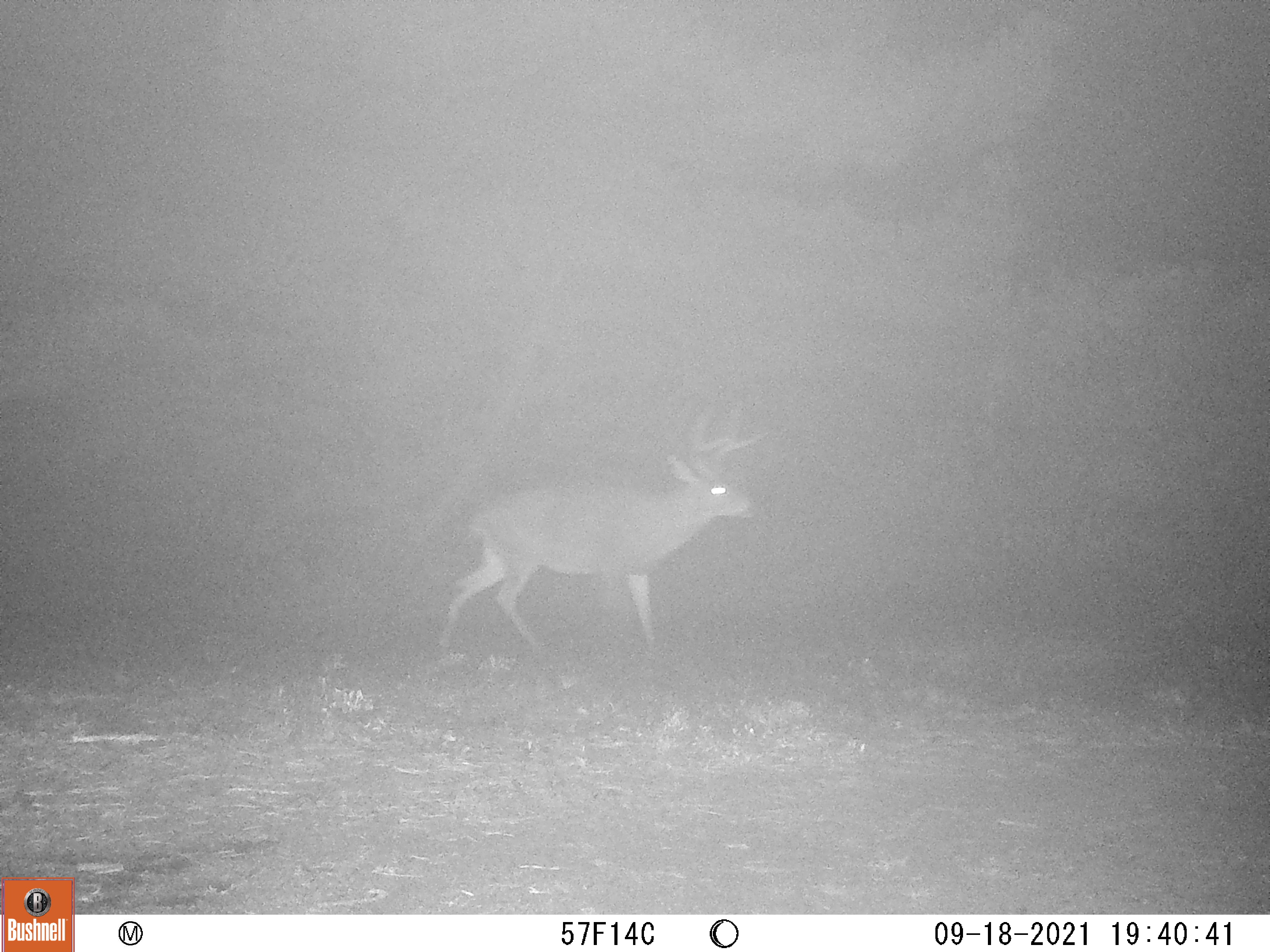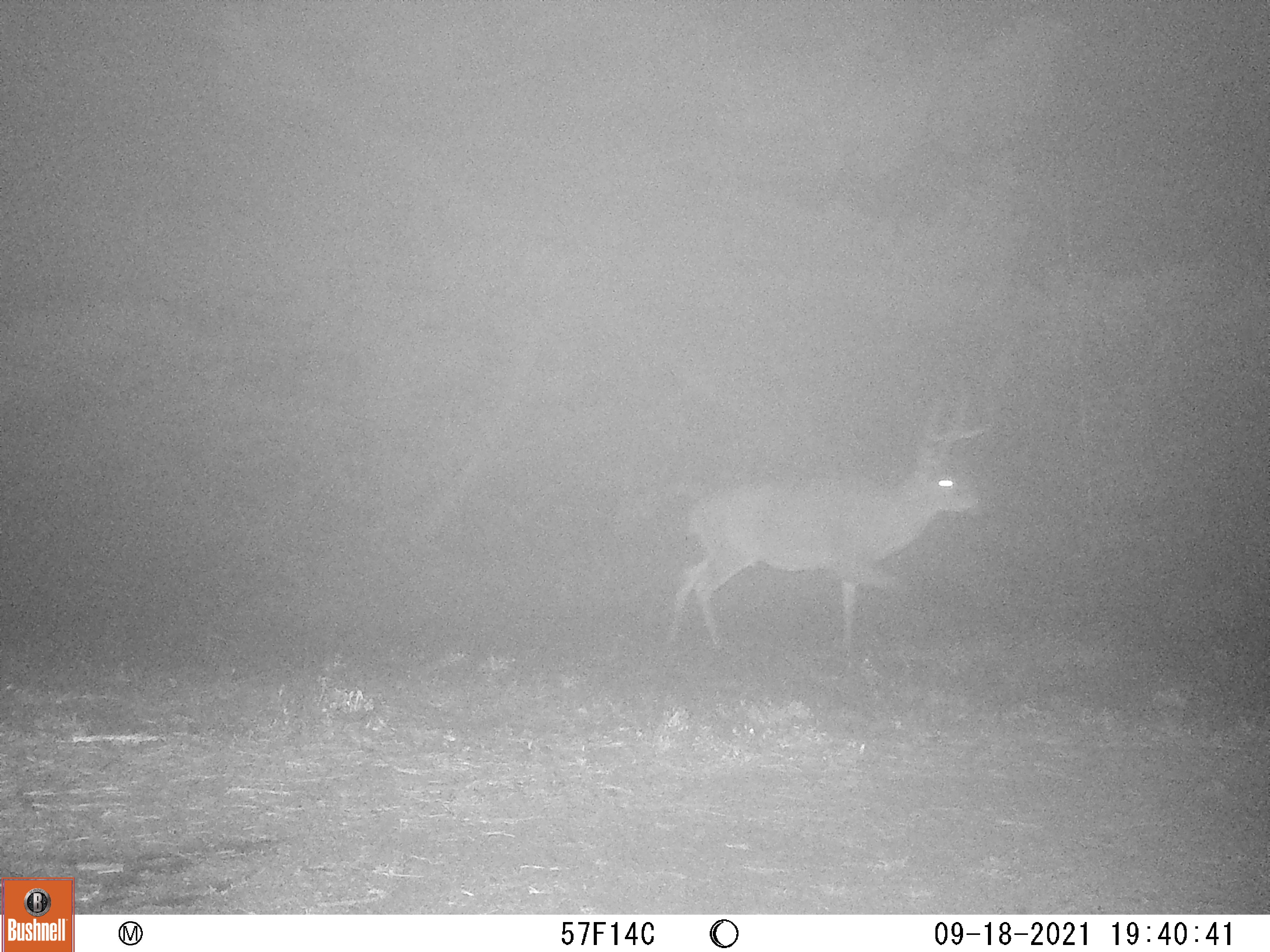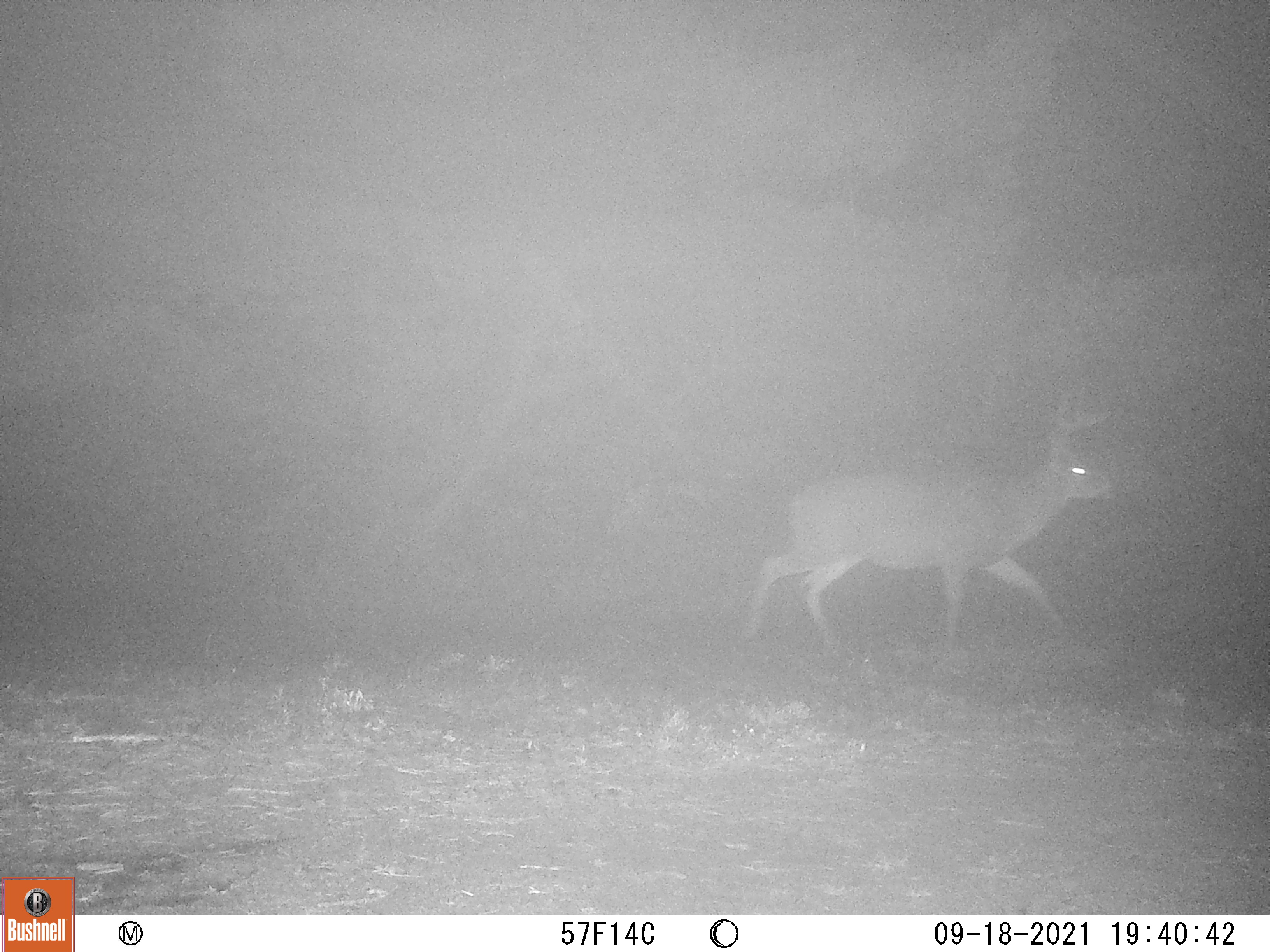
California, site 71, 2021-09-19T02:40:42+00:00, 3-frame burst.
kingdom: Animalia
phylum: Chordata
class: Mammalia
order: Artiodactyla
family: Cervidae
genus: Odocoileus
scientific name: Odocoileus hemionus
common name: mule deer